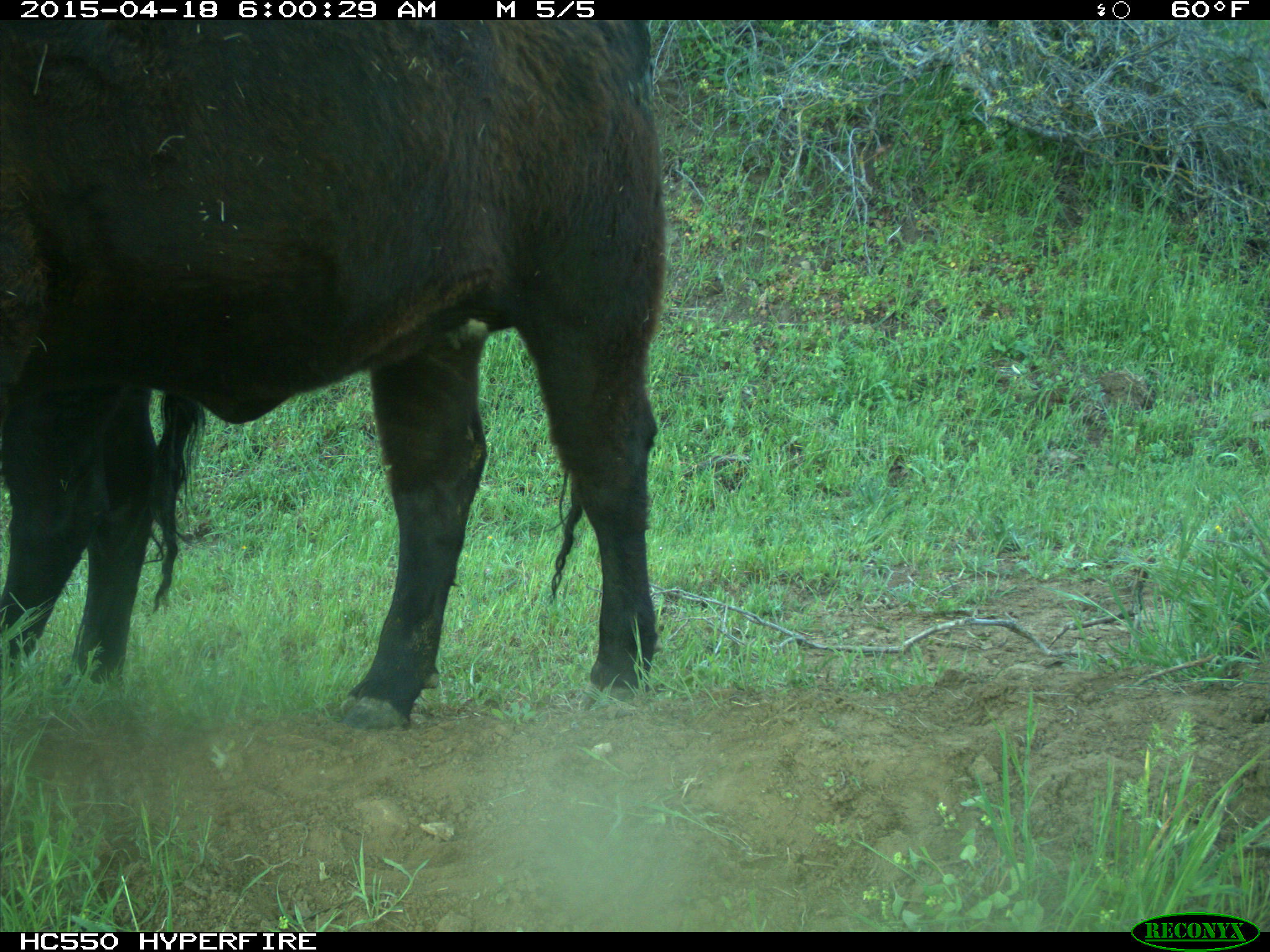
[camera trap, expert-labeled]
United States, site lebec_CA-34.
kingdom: Animalia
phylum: Chordata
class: Mammalia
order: Artiodactyla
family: Bovidae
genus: Bos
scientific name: Bos taurus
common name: domestic cow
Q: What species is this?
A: Bos taurus (domestic cow).